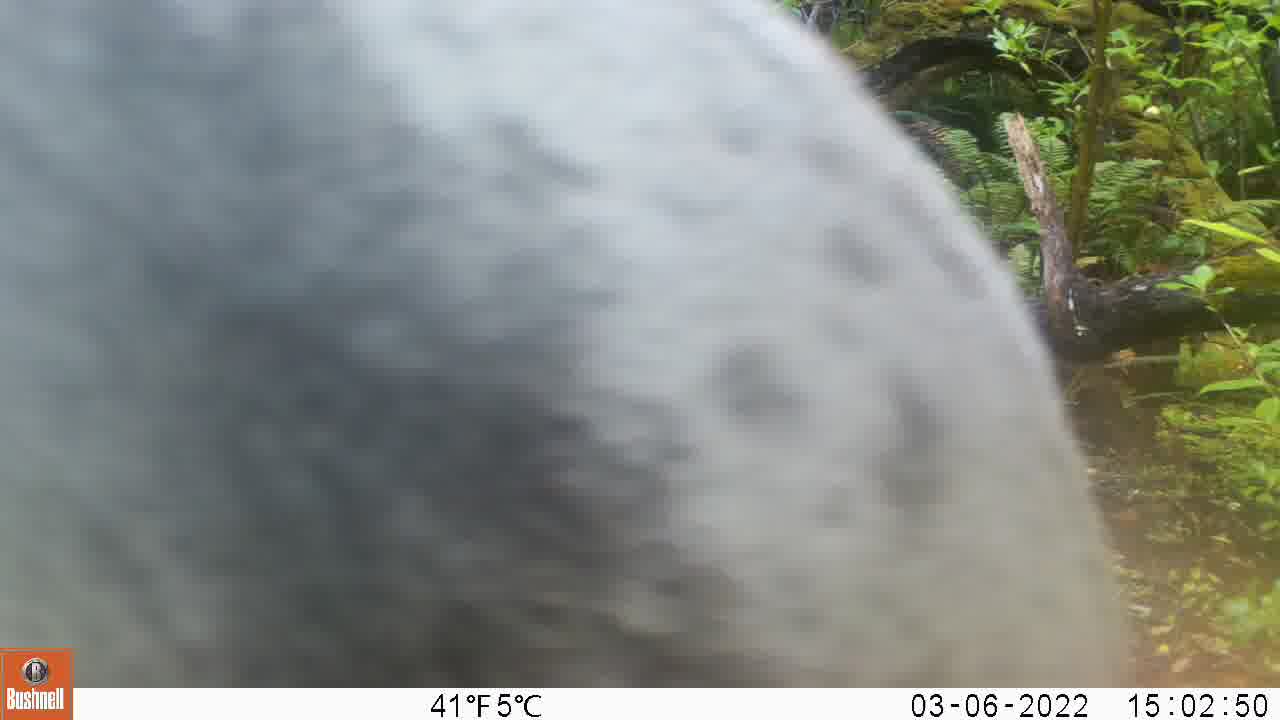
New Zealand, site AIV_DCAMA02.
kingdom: Animalia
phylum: Chordata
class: Mammalia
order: Carnivora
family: Otariidae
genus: Phocarctos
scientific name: Phocarctos hookeri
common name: new zealand sea lion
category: sealion